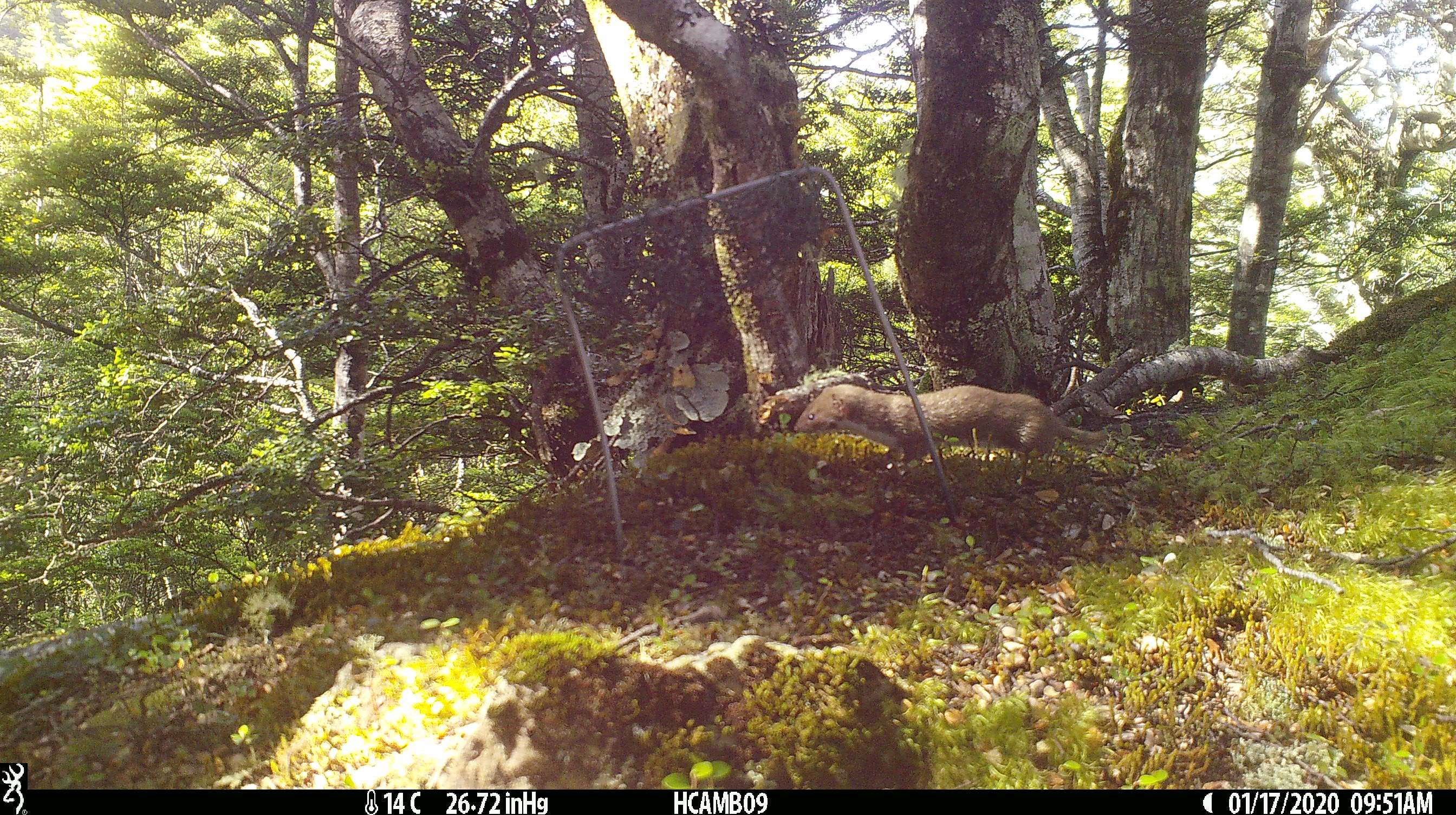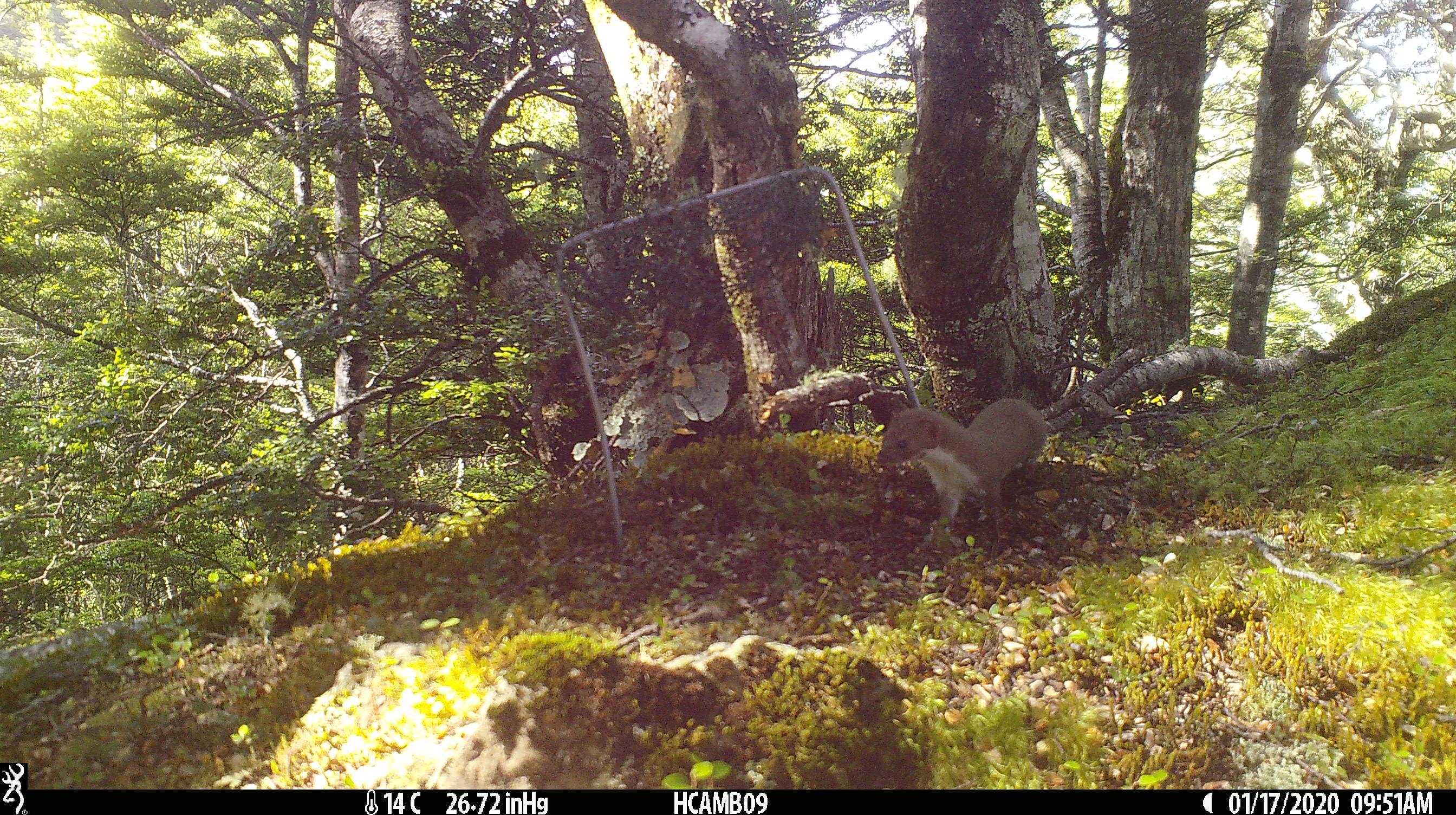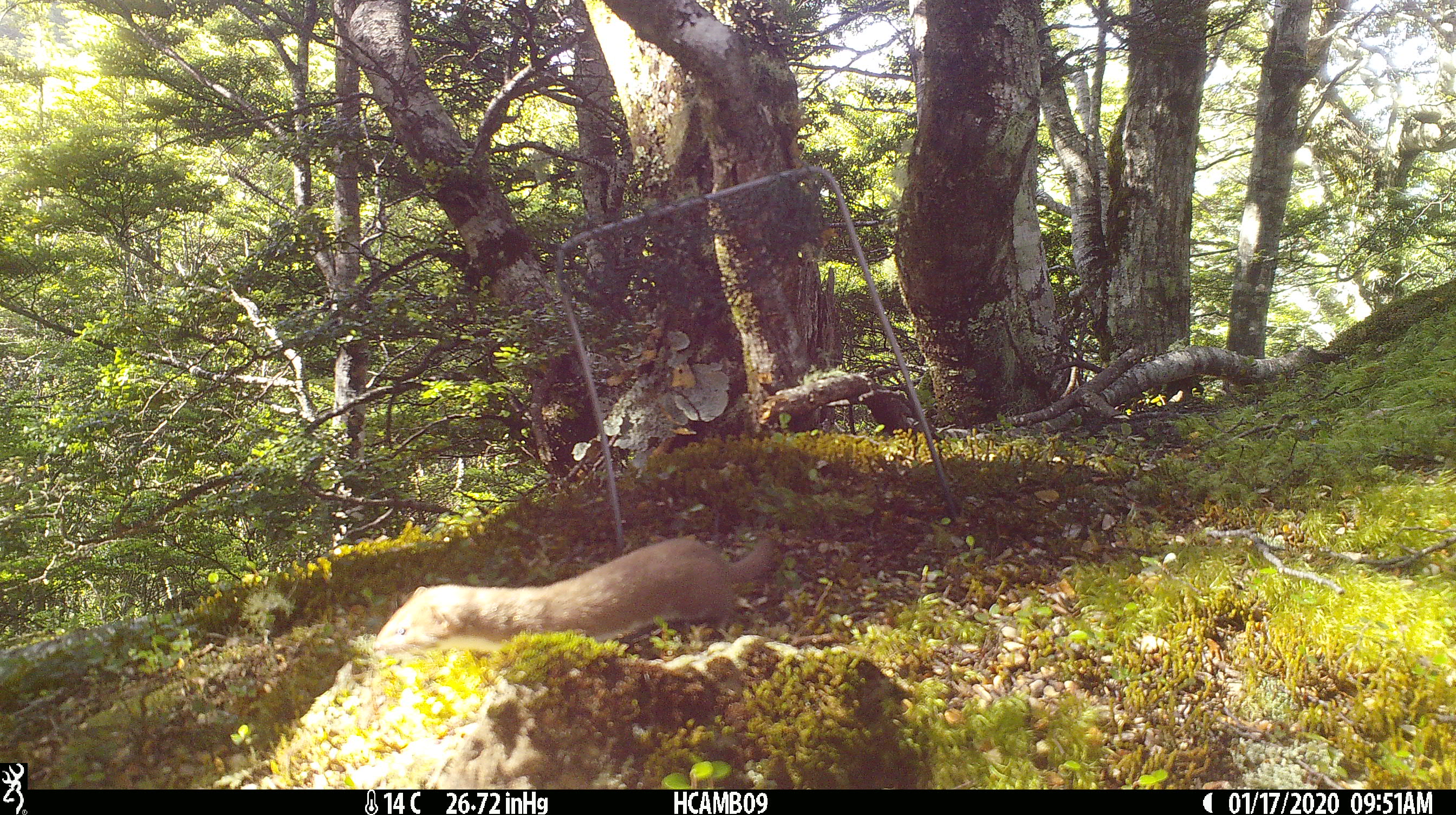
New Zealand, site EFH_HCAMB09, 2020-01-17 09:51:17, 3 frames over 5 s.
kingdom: Animalia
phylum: Chordata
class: Mammalia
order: Carnivora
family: Mustelidae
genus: Mustela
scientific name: Mustela nivalis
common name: least weasel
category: weasel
Weasel (least weasel) (Mustela nivalis).